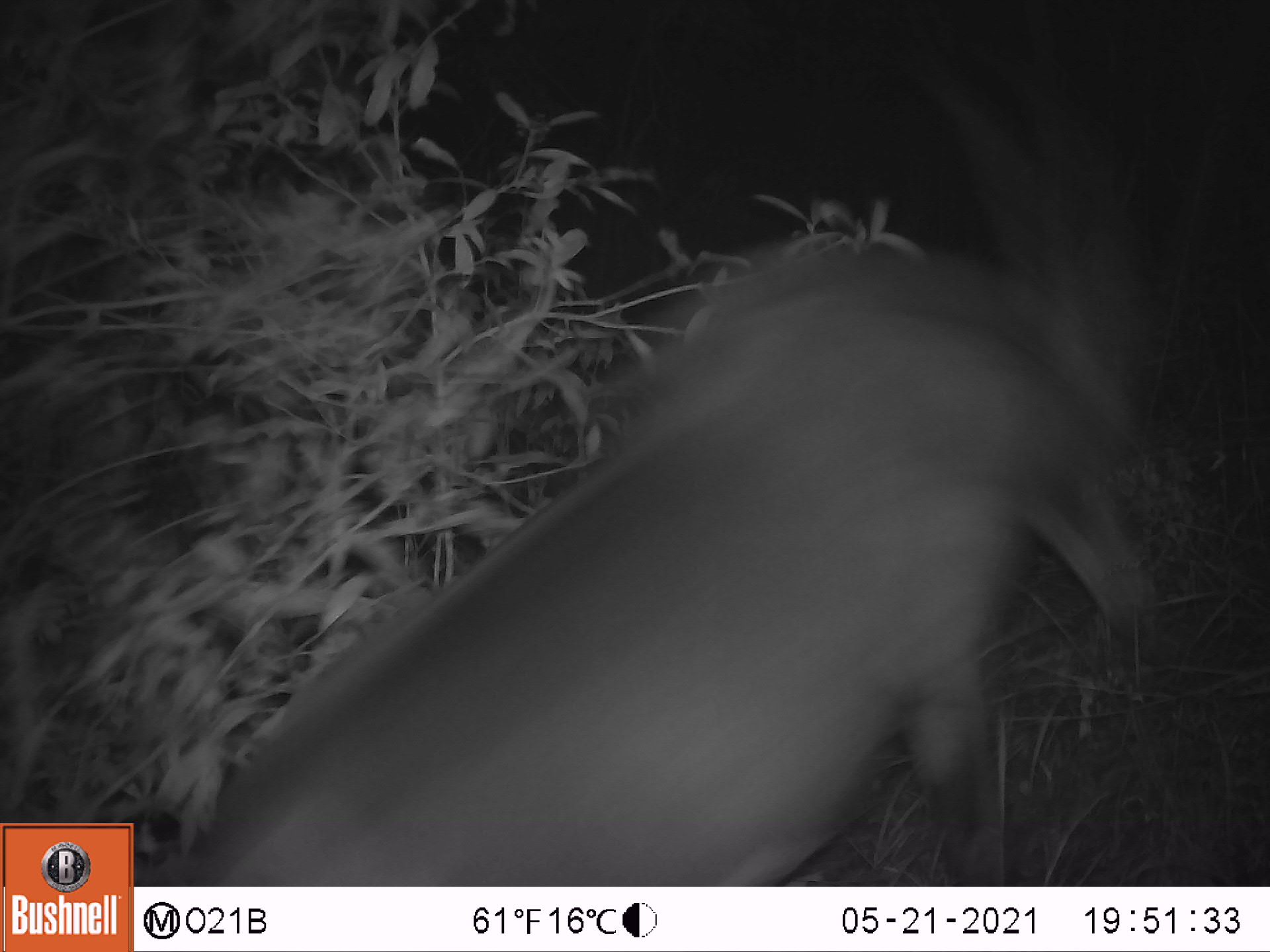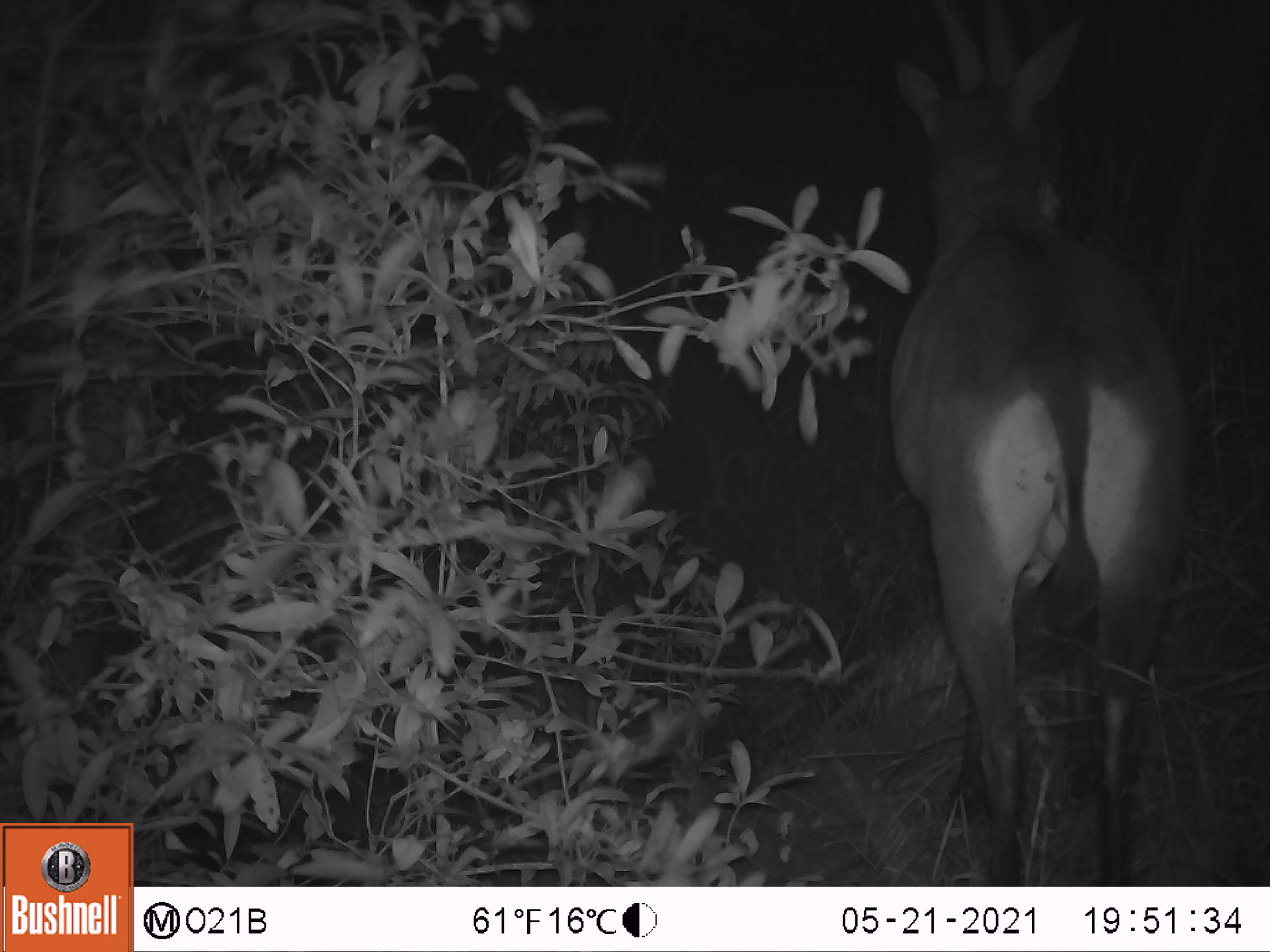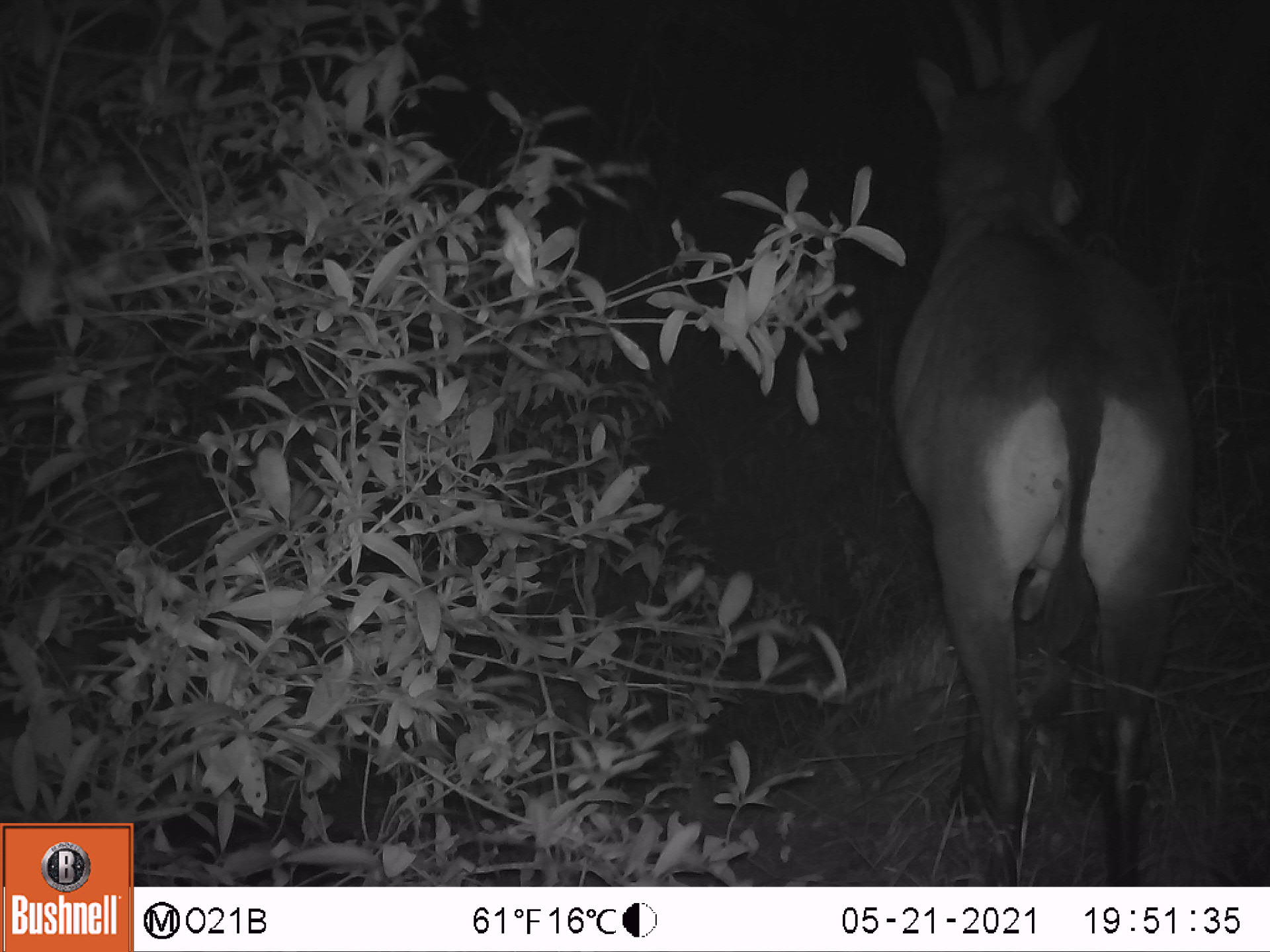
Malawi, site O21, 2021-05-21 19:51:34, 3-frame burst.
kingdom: Animalia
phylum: Chordata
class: Mammalia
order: Artiodactyla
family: Bovidae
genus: Hippotragus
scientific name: Hippotragus niger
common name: sable antelope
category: sable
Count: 1.